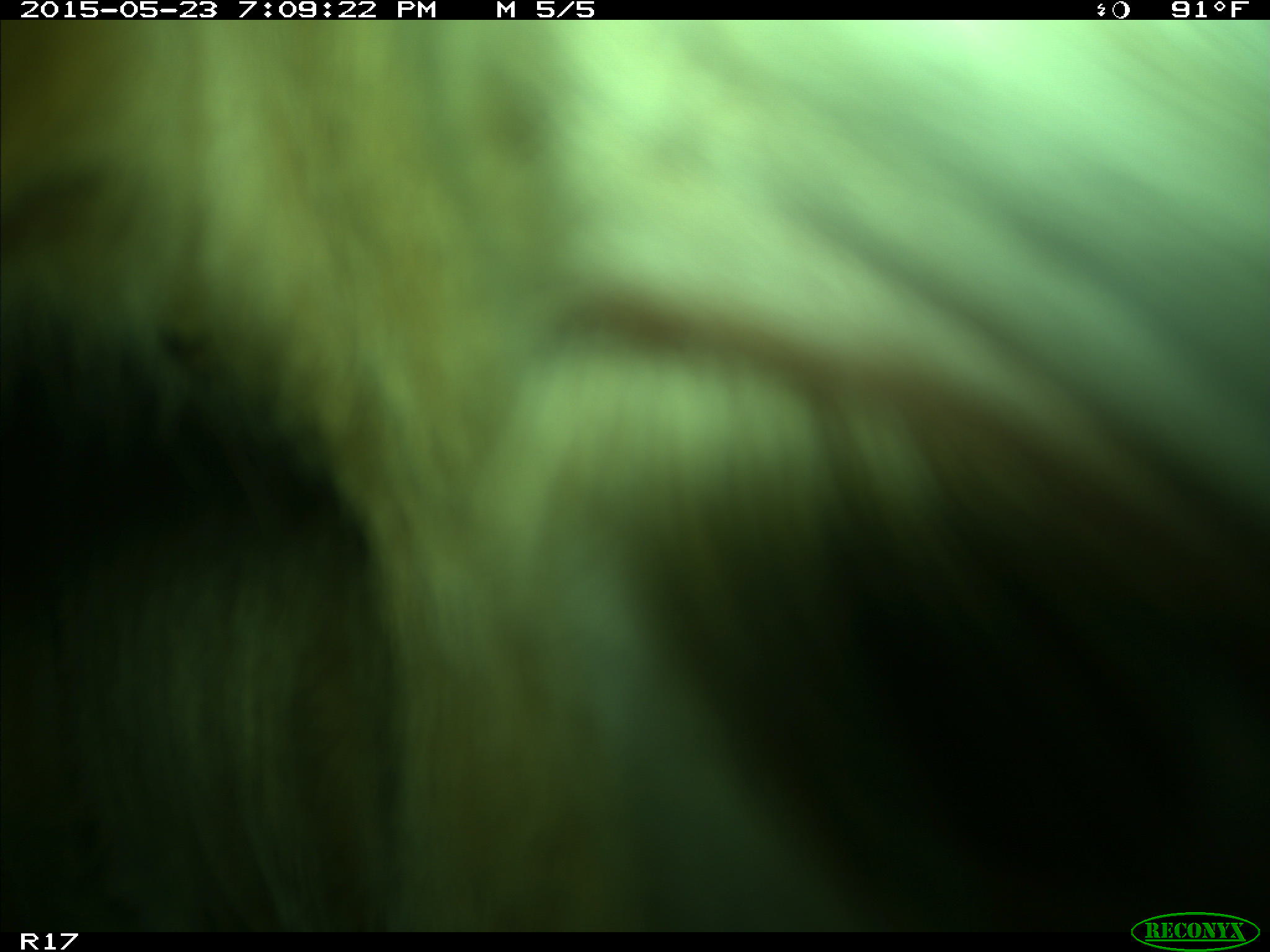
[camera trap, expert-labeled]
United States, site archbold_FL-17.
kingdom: Animalia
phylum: Chordata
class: Mammalia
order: Artiodactyla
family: Bovidae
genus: Bos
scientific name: Bos taurus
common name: domestic cow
Bos taurus (domestic cow).